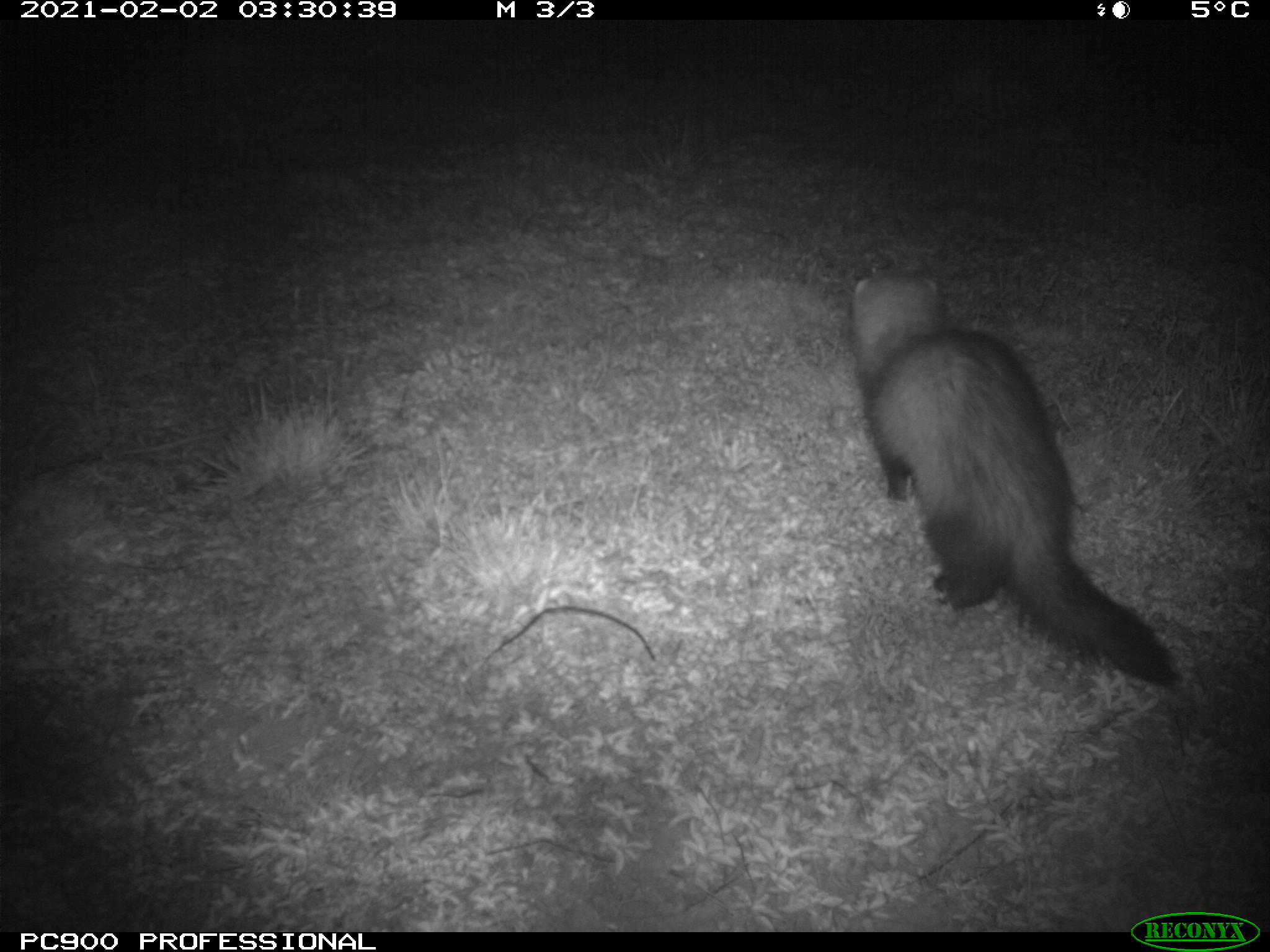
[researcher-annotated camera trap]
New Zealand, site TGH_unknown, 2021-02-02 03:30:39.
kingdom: Animalia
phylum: Chordata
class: Mammalia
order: Carnivora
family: Mustelidae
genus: Mustela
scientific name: Mustela furo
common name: ferret